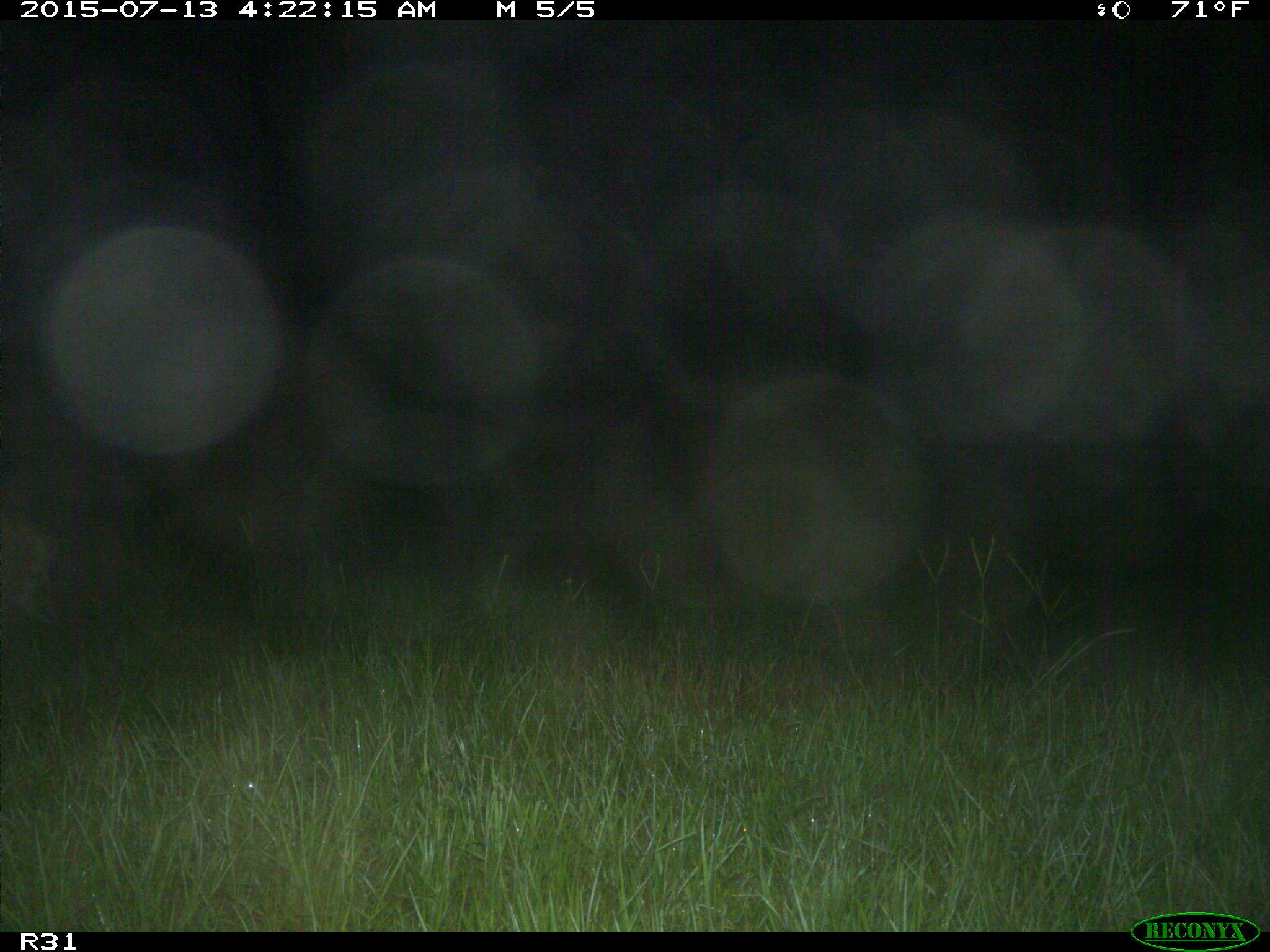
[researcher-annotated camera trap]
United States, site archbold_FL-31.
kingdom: Animalia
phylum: Chordata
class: Mammalia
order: Carnivora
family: Felidae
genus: Lynx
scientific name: Lynx rufus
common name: bobcat